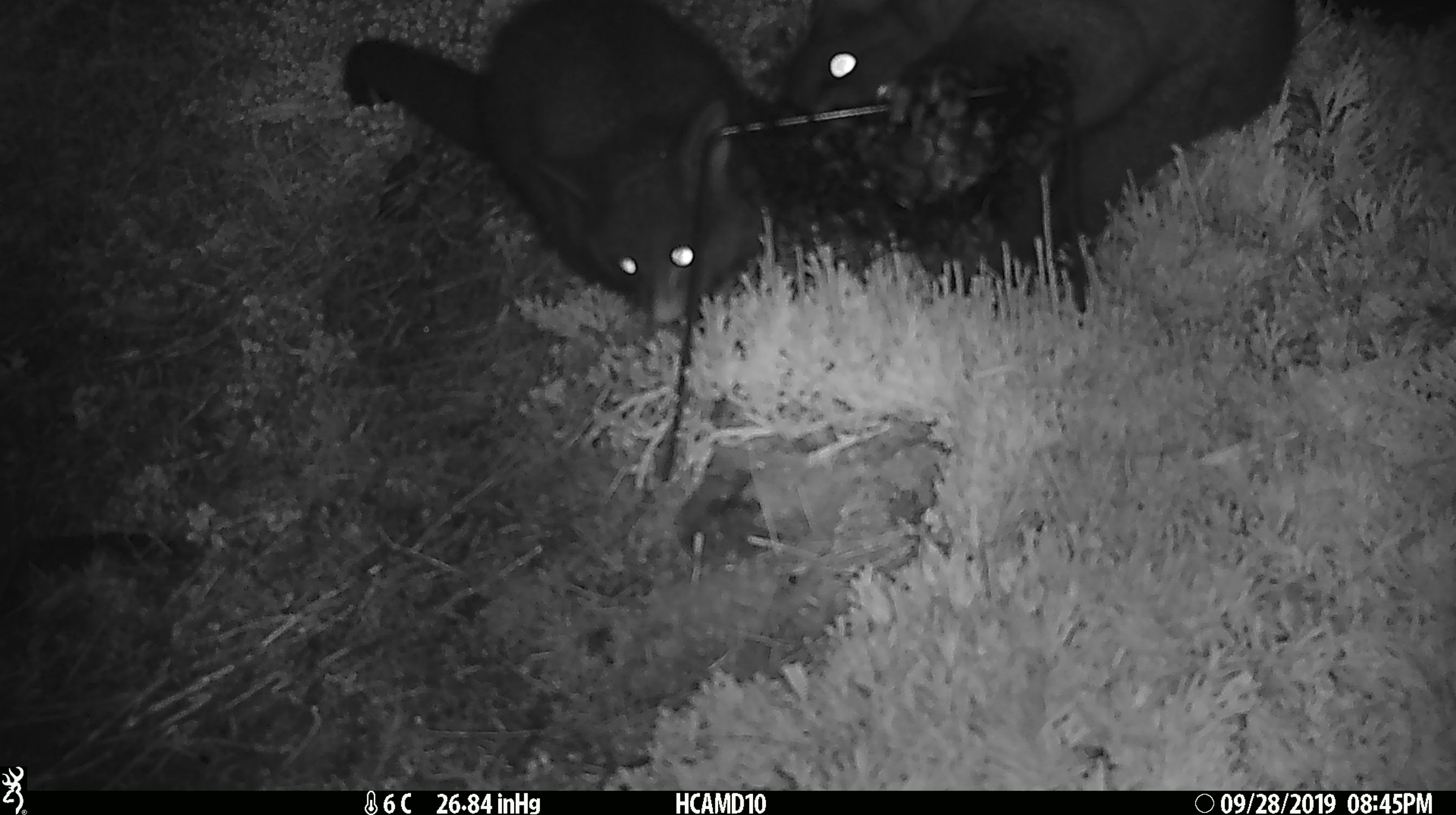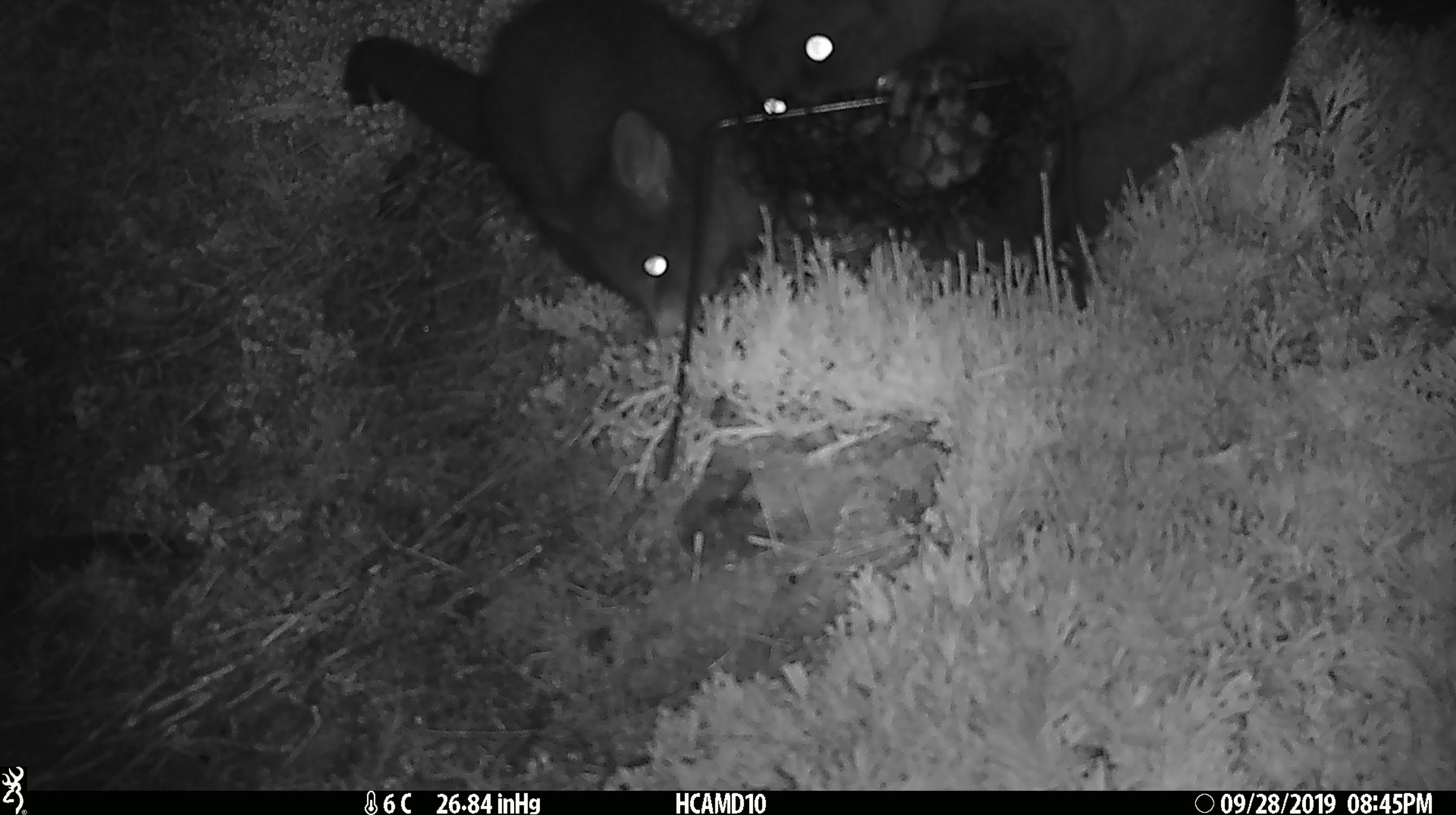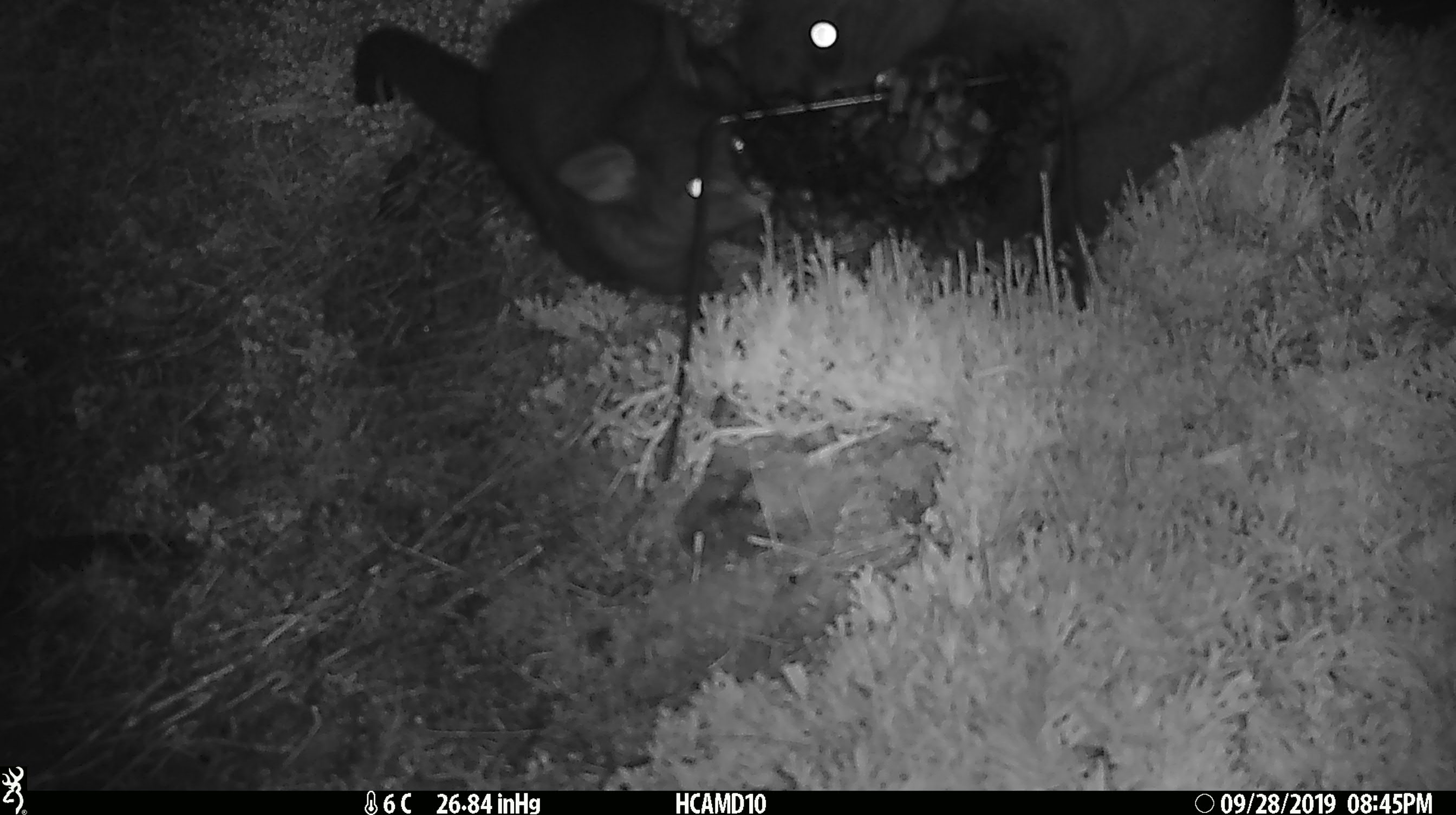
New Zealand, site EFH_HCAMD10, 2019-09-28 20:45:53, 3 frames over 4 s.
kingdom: Animalia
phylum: Chordata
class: Mammalia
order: Diprotodontia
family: Phalangeridae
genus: Trichosurus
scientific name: Trichosurus vulpecula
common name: common brushtail possum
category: possum